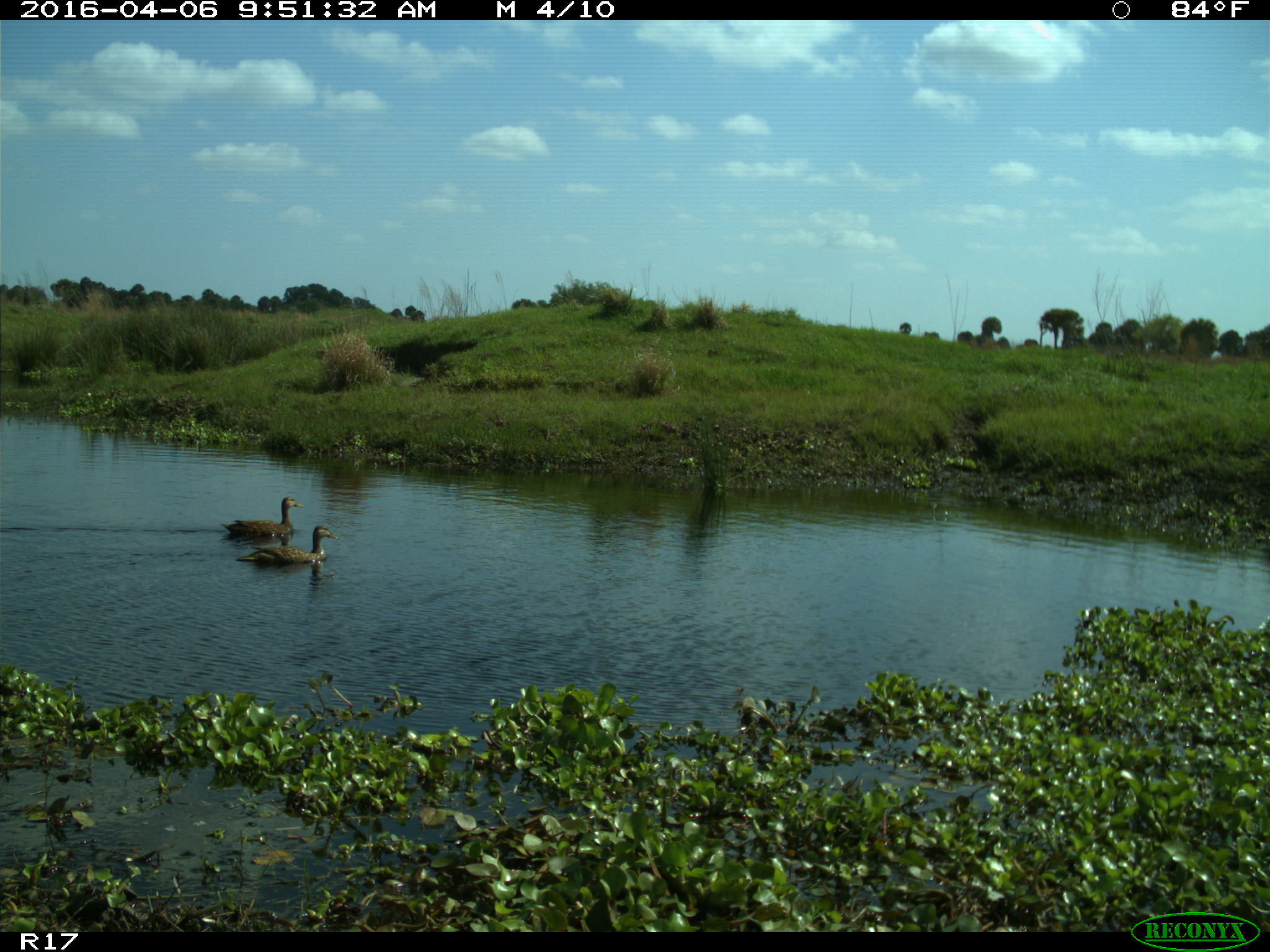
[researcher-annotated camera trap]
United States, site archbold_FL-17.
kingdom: Animalia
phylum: Chordata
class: Aves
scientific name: Aves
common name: birds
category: unidentified bird